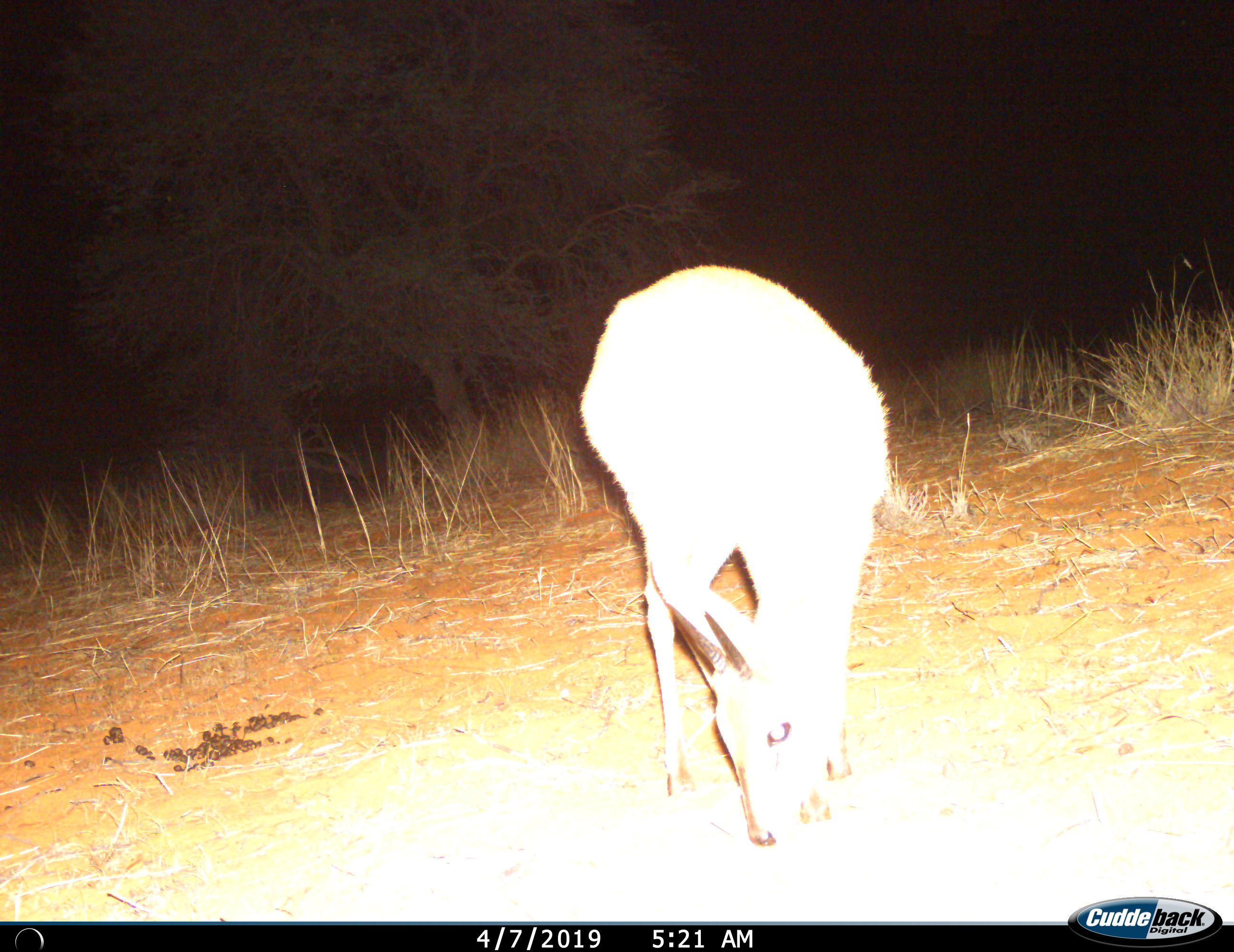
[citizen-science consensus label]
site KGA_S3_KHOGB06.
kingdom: Animalia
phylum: Chordata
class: Mammalia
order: Artiodactyla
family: Bovidae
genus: Sylvicapra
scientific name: Sylvicapra grimmia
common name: common duiker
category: duikercommongrey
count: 1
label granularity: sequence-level